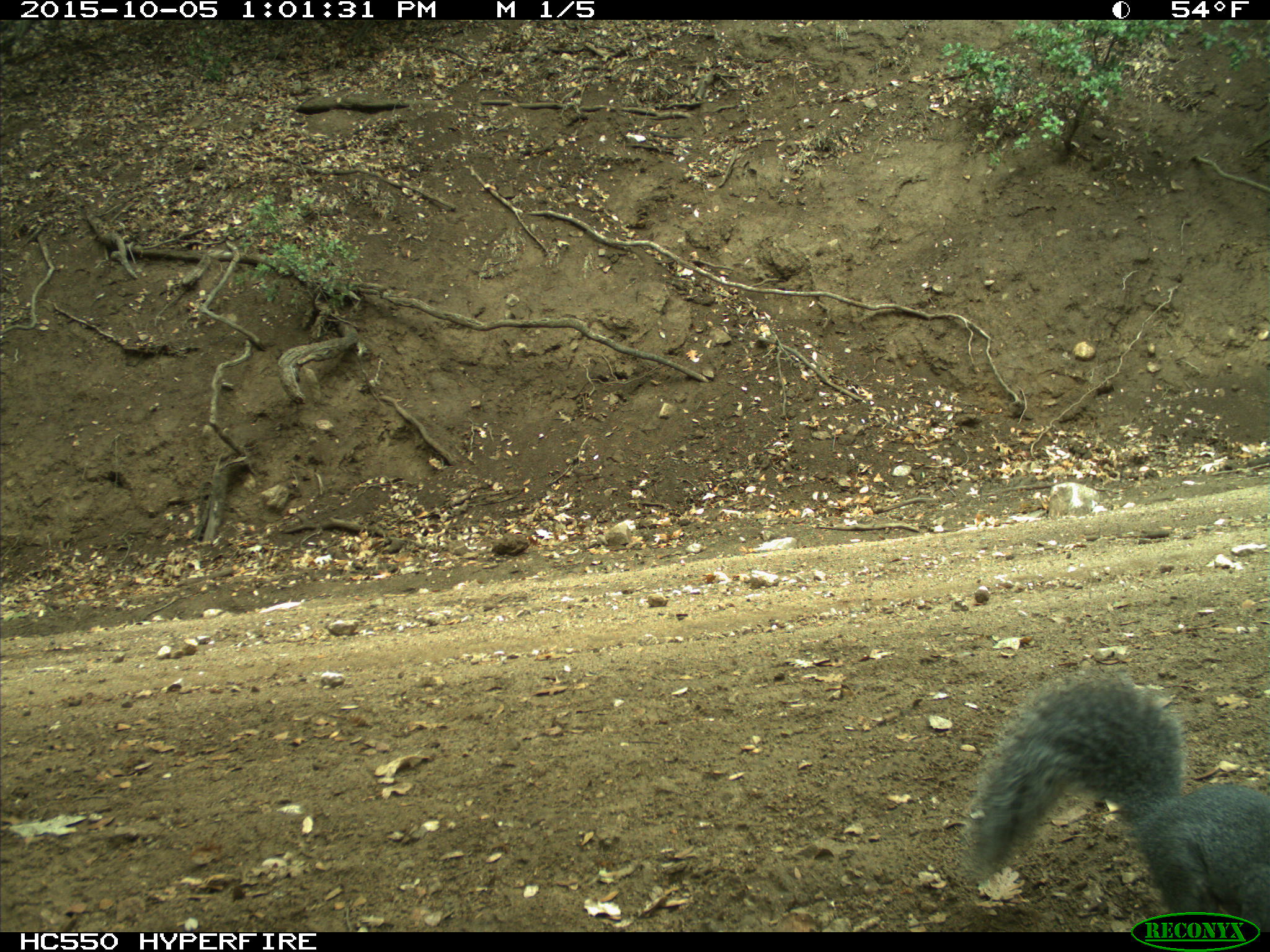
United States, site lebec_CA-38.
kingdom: Animalia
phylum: Chordata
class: Mammalia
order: Rodentia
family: Sciuridae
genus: Sciurus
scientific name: Sciurus carolinensis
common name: eastern gray squirrel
Sciurus carolinensis (eastern gray squirrel).